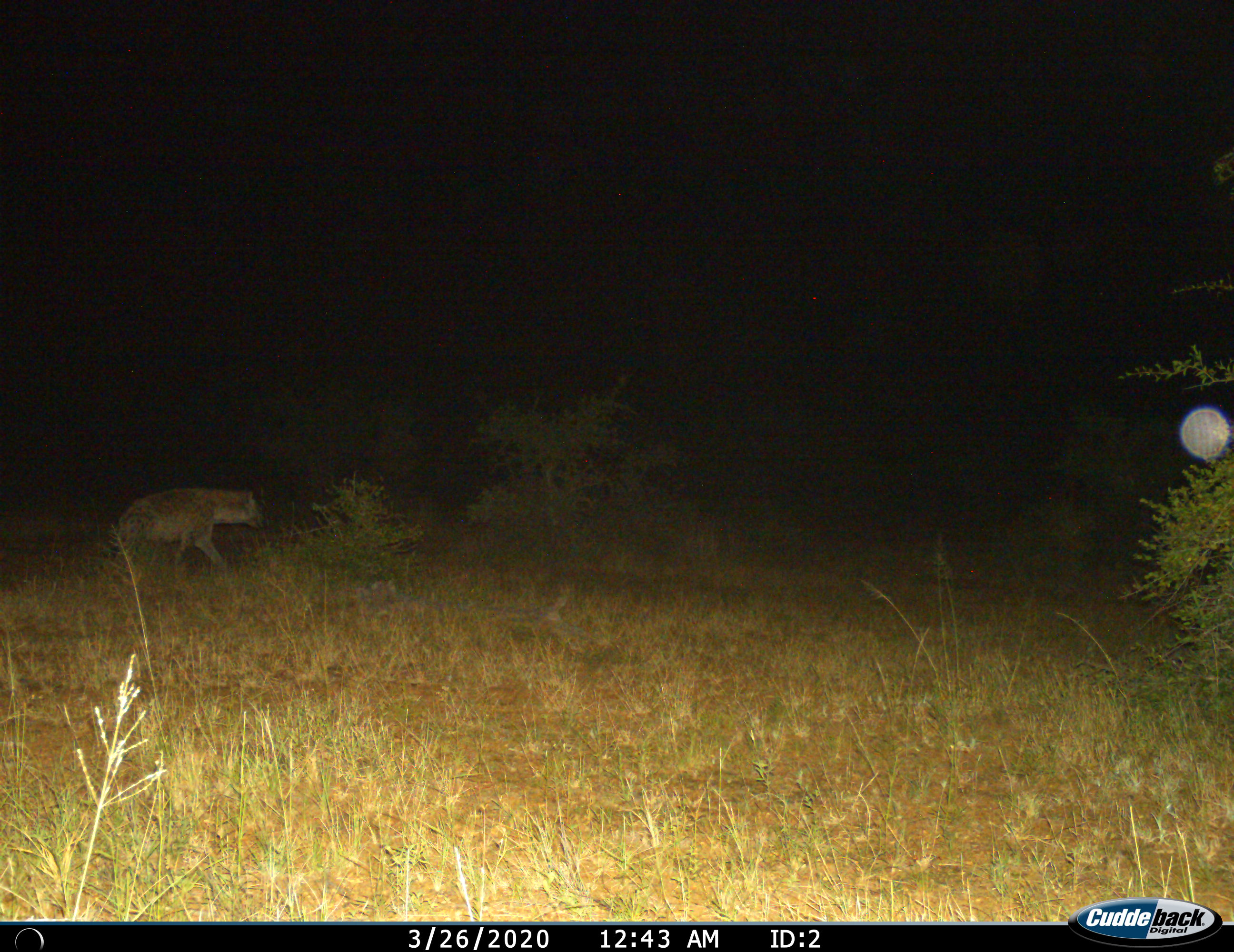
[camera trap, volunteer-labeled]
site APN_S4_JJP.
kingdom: Animalia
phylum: Chordata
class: Mammalia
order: Carnivora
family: Hyaenidae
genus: Crocuta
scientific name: Crocuta crocuta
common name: spotted hyena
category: hyenaspotted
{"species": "hyenaspotted (spotted hyena) (Crocuta crocuta)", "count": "1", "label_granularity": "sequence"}